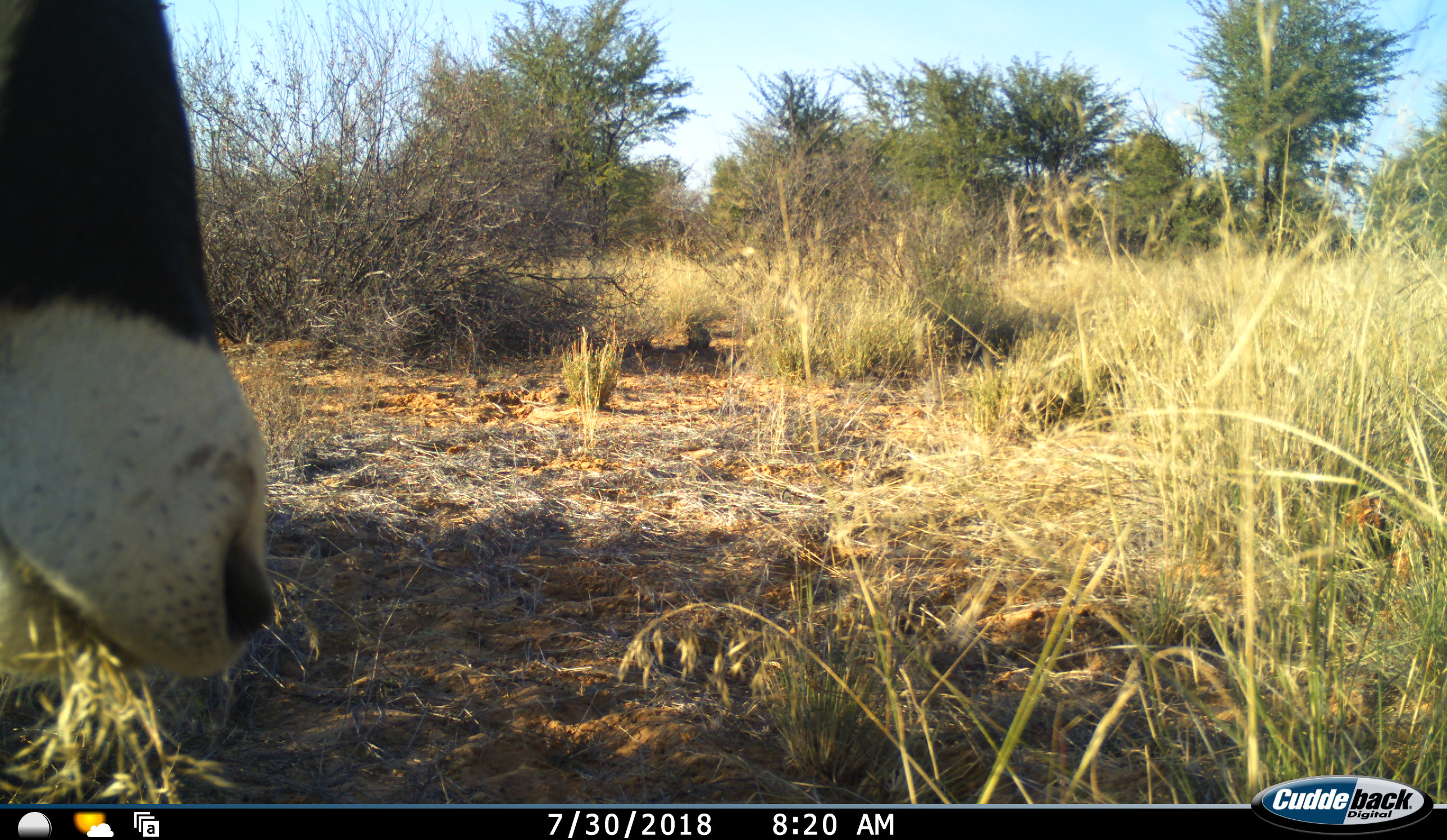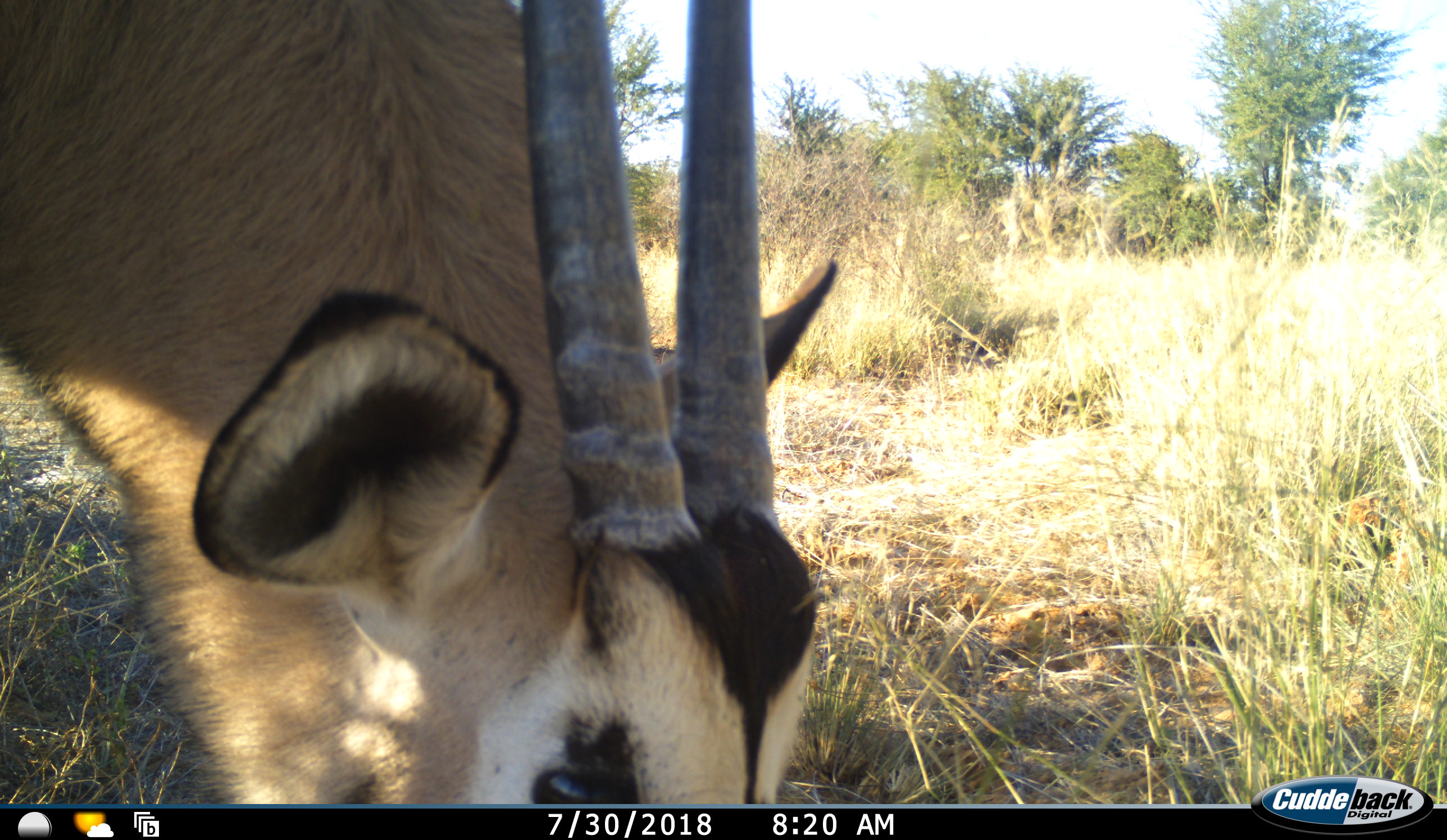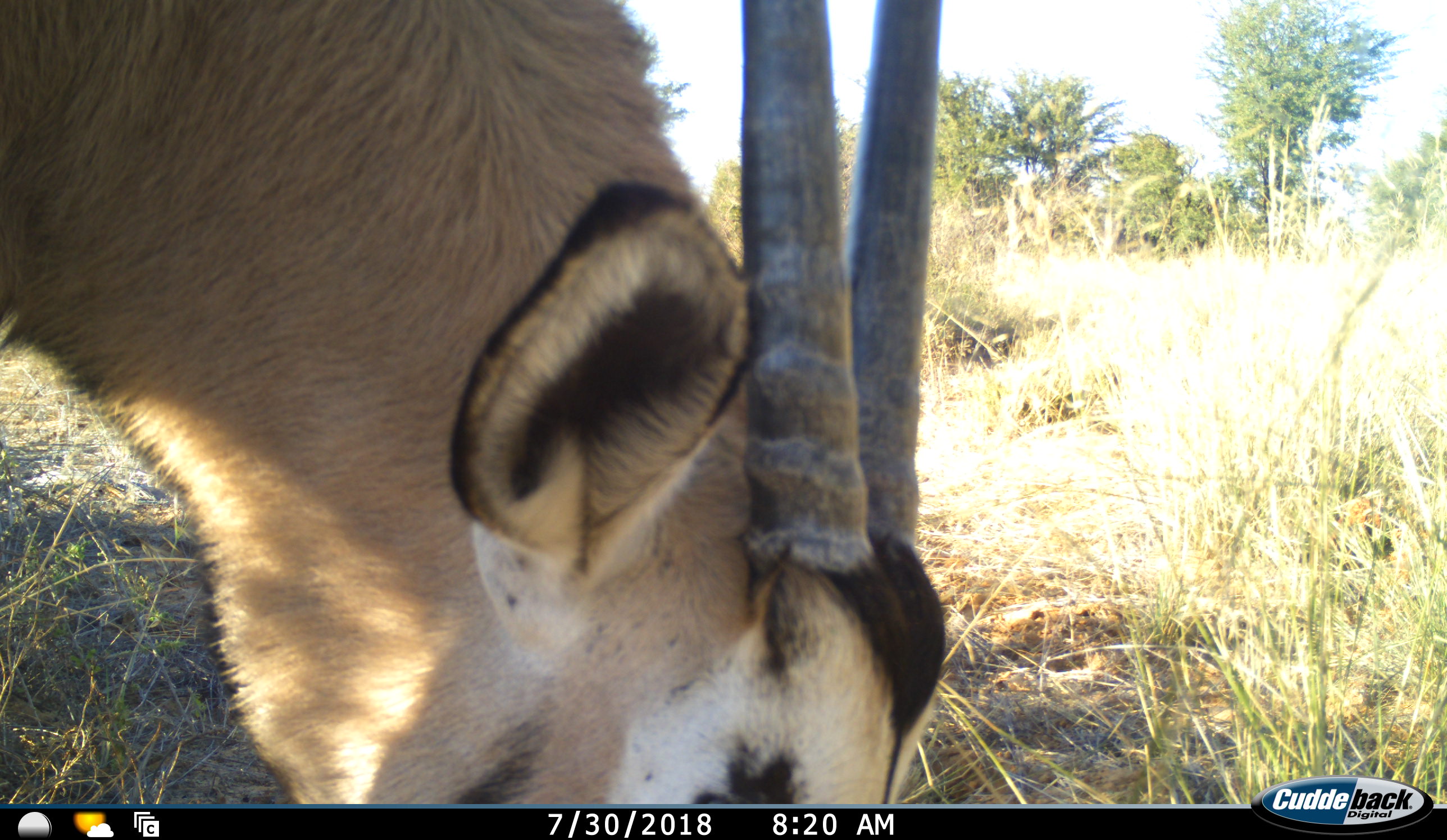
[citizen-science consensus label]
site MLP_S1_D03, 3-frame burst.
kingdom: Animalia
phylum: Chordata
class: Mammalia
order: Artiodactyla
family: Bovidae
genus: Oryx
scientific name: Oryx gazella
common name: gemsbok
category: oryx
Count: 1.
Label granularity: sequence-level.